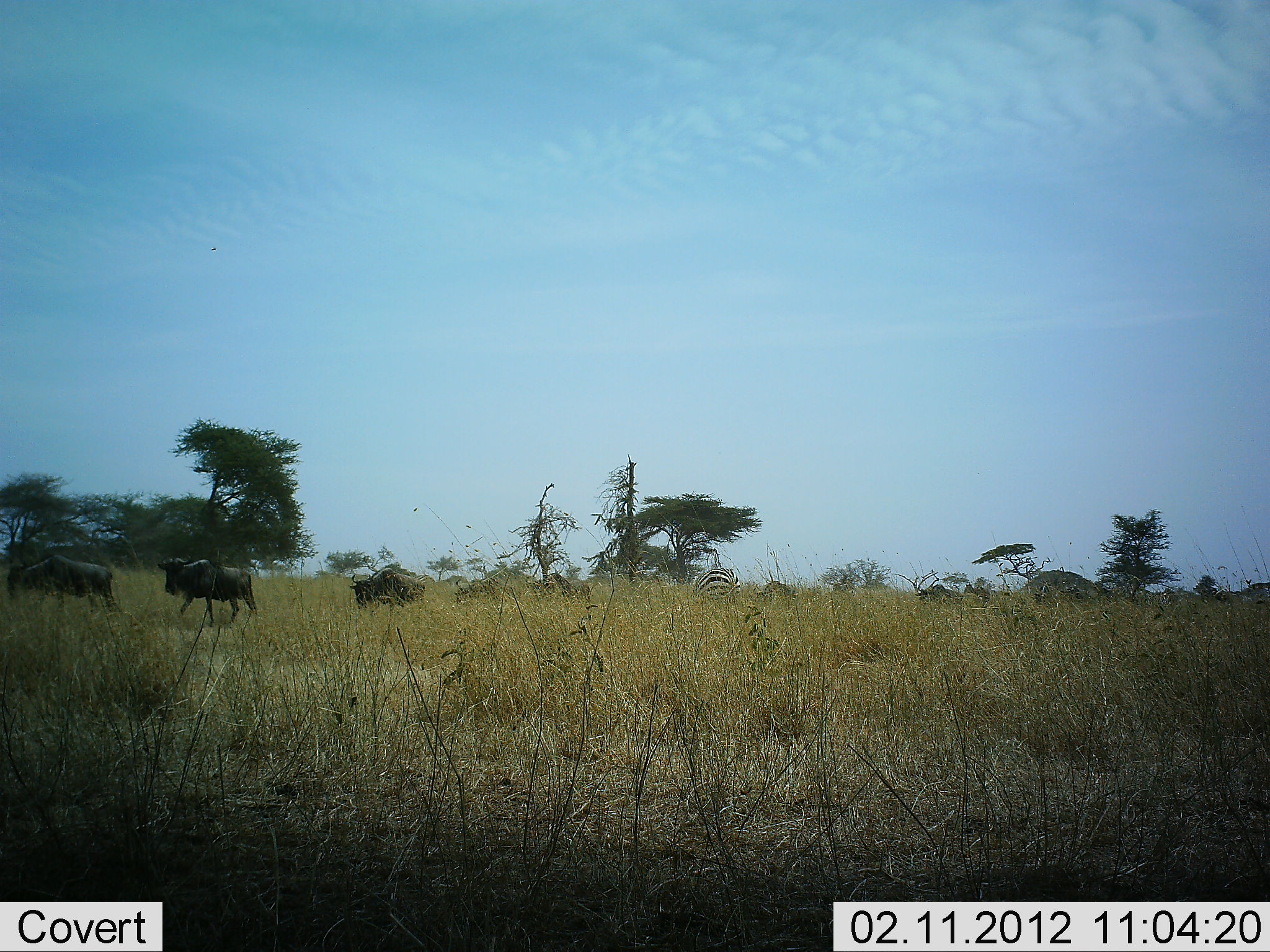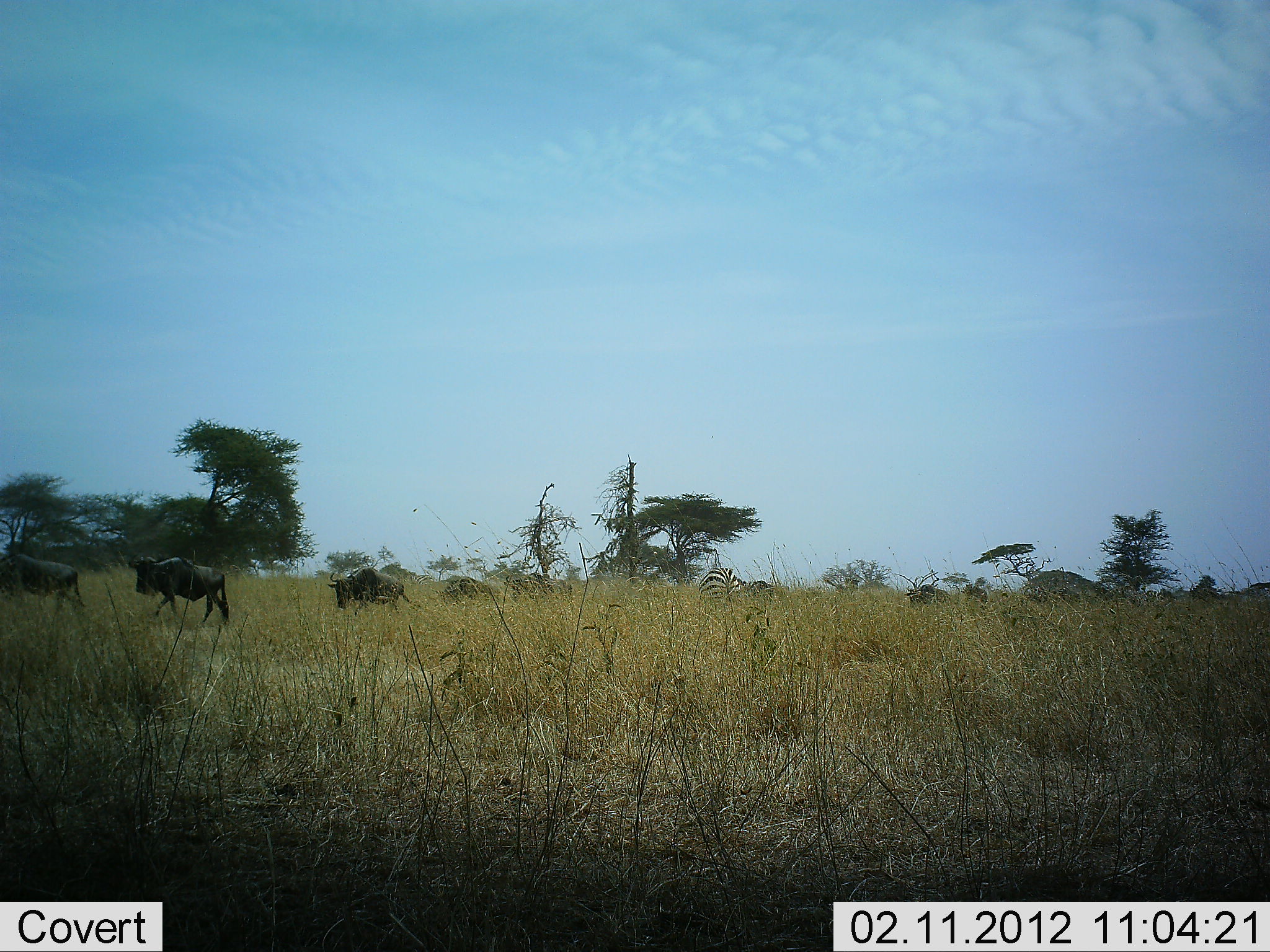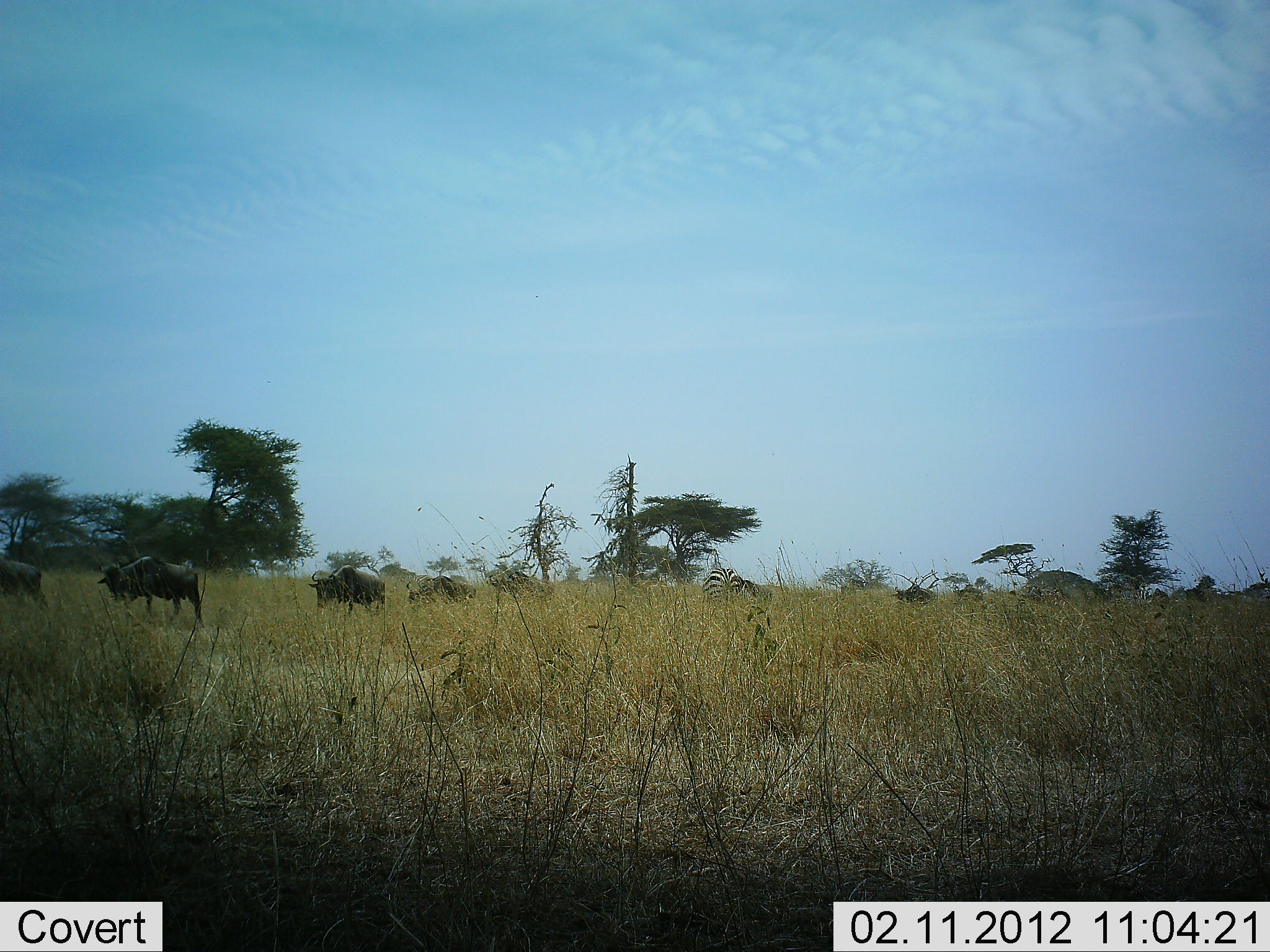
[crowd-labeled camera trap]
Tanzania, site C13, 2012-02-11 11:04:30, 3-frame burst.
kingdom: Animalia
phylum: Chordata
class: Mammalia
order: Artiodactyla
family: Bovidae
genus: Connochaetes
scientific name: Connochaetes taurinus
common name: blue wildebeest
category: wildebeest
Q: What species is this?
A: Wildebeest (blue wildebeest) (Connochaetes taurinus).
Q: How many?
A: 11-50.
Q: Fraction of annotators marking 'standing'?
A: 0%.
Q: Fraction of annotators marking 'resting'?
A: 4%.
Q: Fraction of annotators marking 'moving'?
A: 100%.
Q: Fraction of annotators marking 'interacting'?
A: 0%.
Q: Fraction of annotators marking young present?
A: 4%.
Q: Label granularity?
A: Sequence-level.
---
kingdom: Animalia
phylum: Chordata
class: Mammalia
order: Perissodactyla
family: Equidae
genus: Equus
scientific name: Equus quagga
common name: plains zebra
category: zebra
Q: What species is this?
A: Zebra (plains zebra) (Equus quagga).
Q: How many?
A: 1.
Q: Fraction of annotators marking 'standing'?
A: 42%.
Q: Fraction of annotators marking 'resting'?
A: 0%.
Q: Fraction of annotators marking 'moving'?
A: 16%.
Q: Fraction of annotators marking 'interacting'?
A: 0%.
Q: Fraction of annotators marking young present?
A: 0%.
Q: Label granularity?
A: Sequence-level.